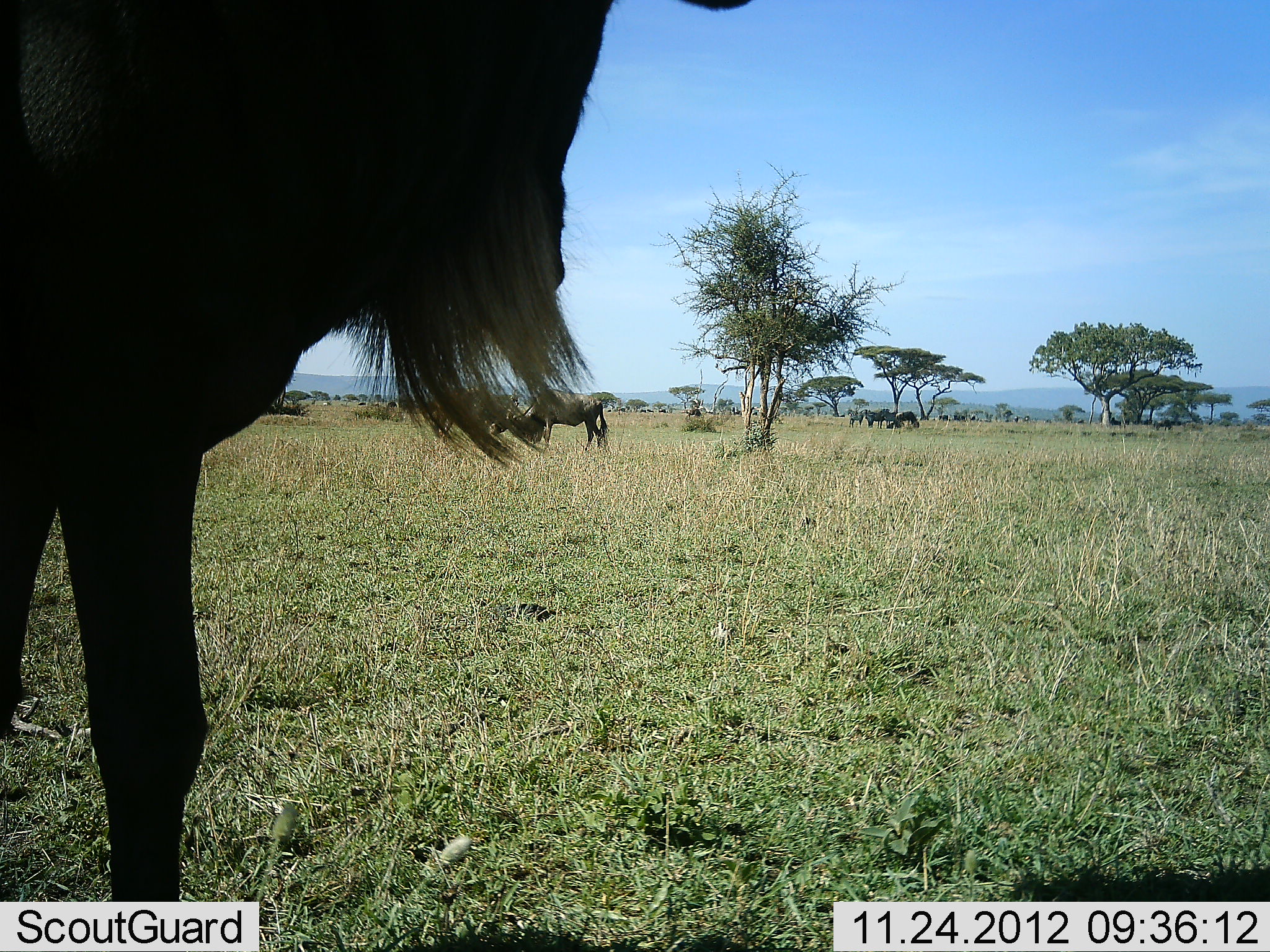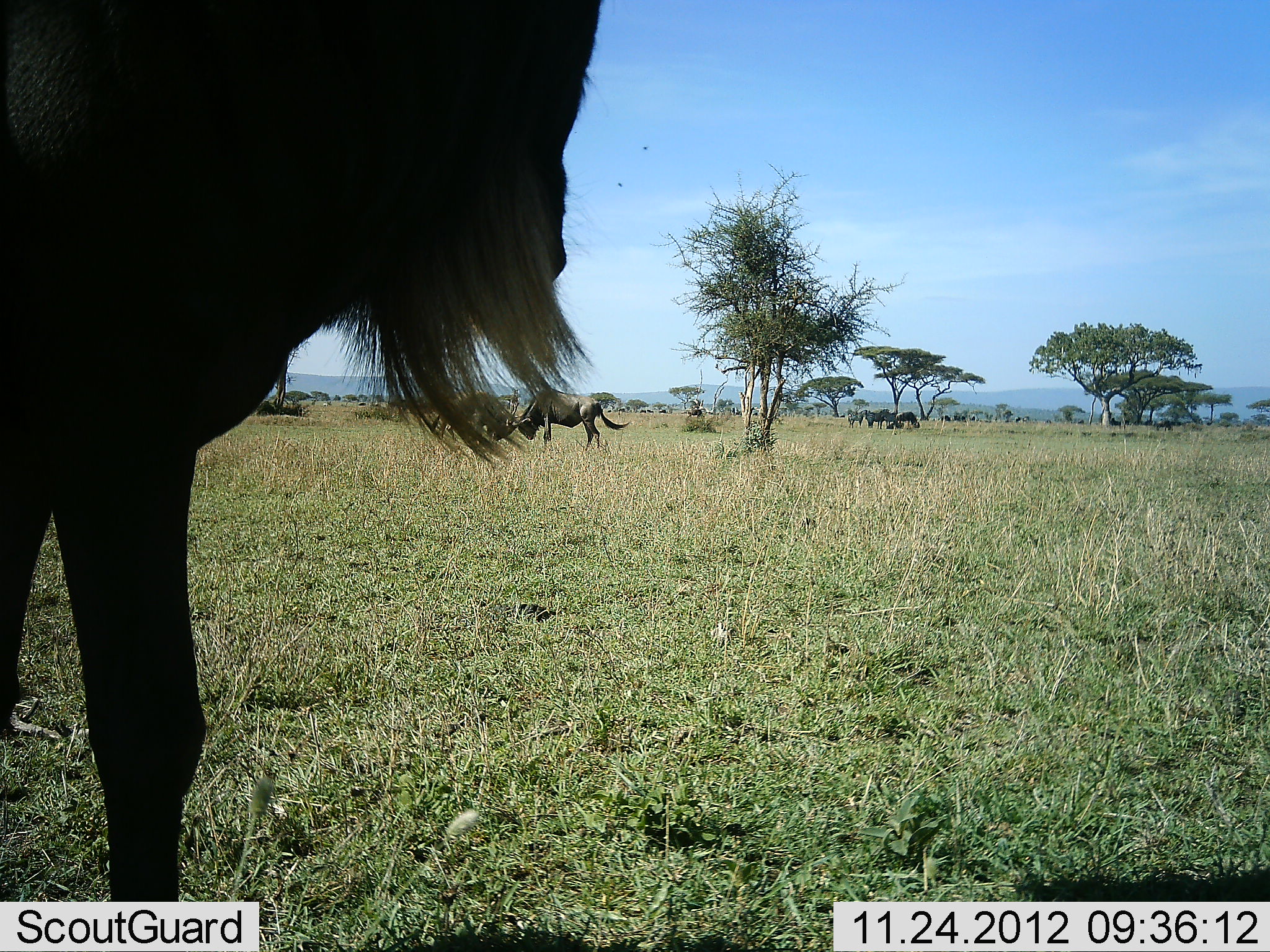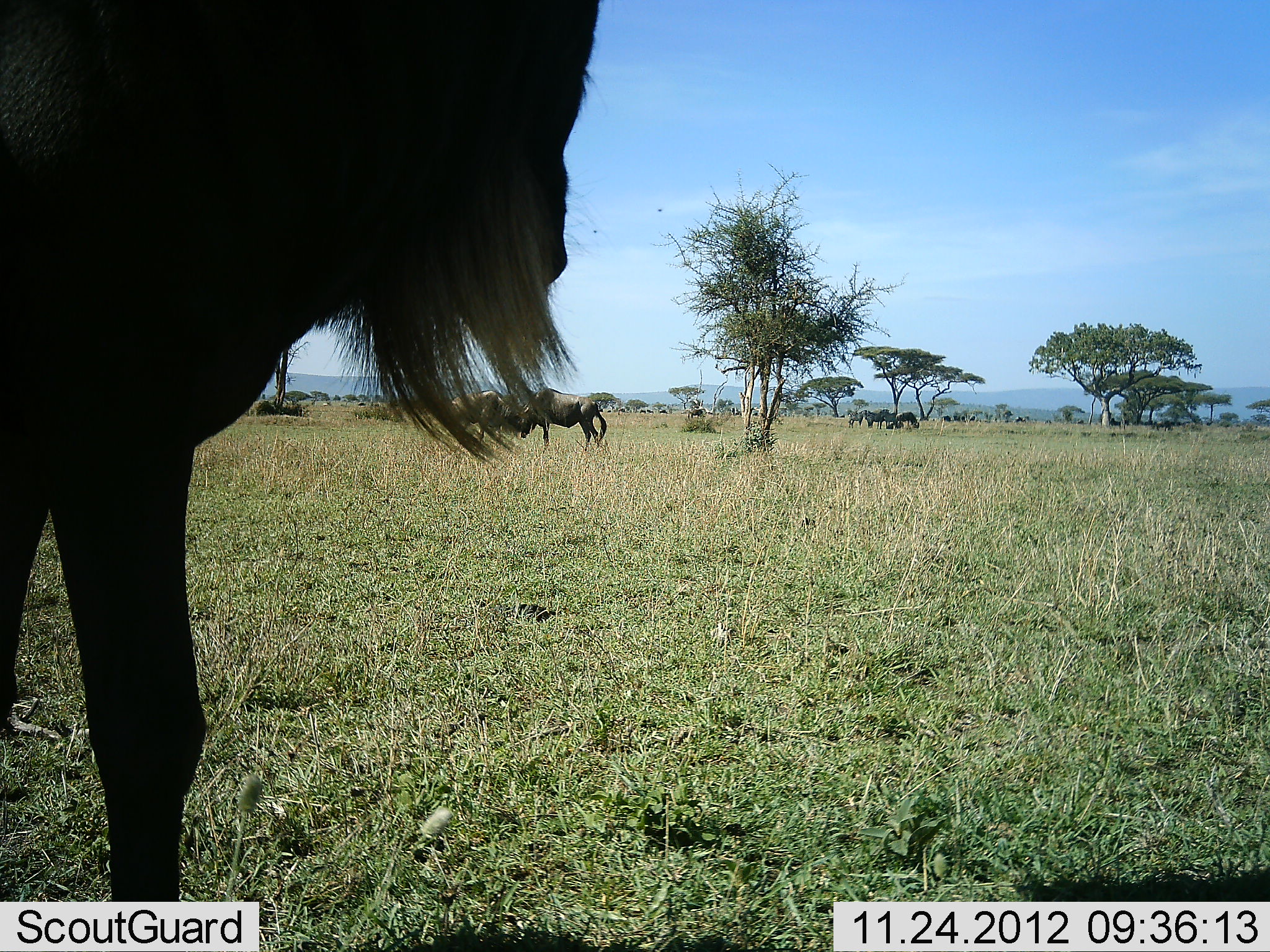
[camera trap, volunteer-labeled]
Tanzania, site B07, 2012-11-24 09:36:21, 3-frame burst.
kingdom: Animalia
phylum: Chordata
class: Mammalia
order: Artiodactyla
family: Bovidae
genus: Connochaetes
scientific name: Connochaetes taurinus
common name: blue wildebeest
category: wildebeest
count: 5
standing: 80%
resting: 10%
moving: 10%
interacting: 50%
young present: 0%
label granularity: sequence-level